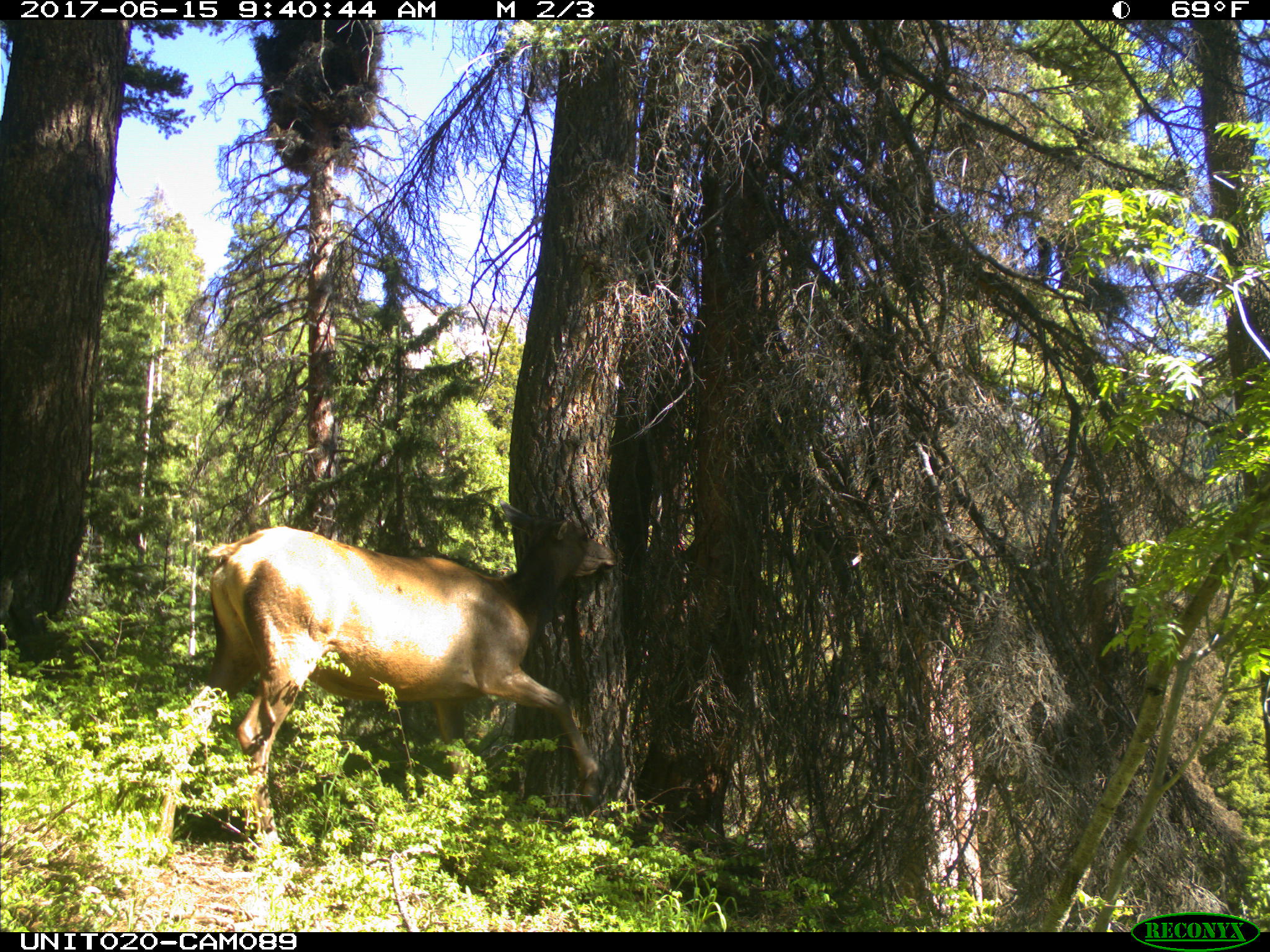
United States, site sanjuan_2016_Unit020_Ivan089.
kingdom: Animalia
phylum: Chordata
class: Mammalia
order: Artiodactyla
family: Cervidae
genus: Cervus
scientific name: Cervus elaphus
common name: red deer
Cervus elaphus (red deer).